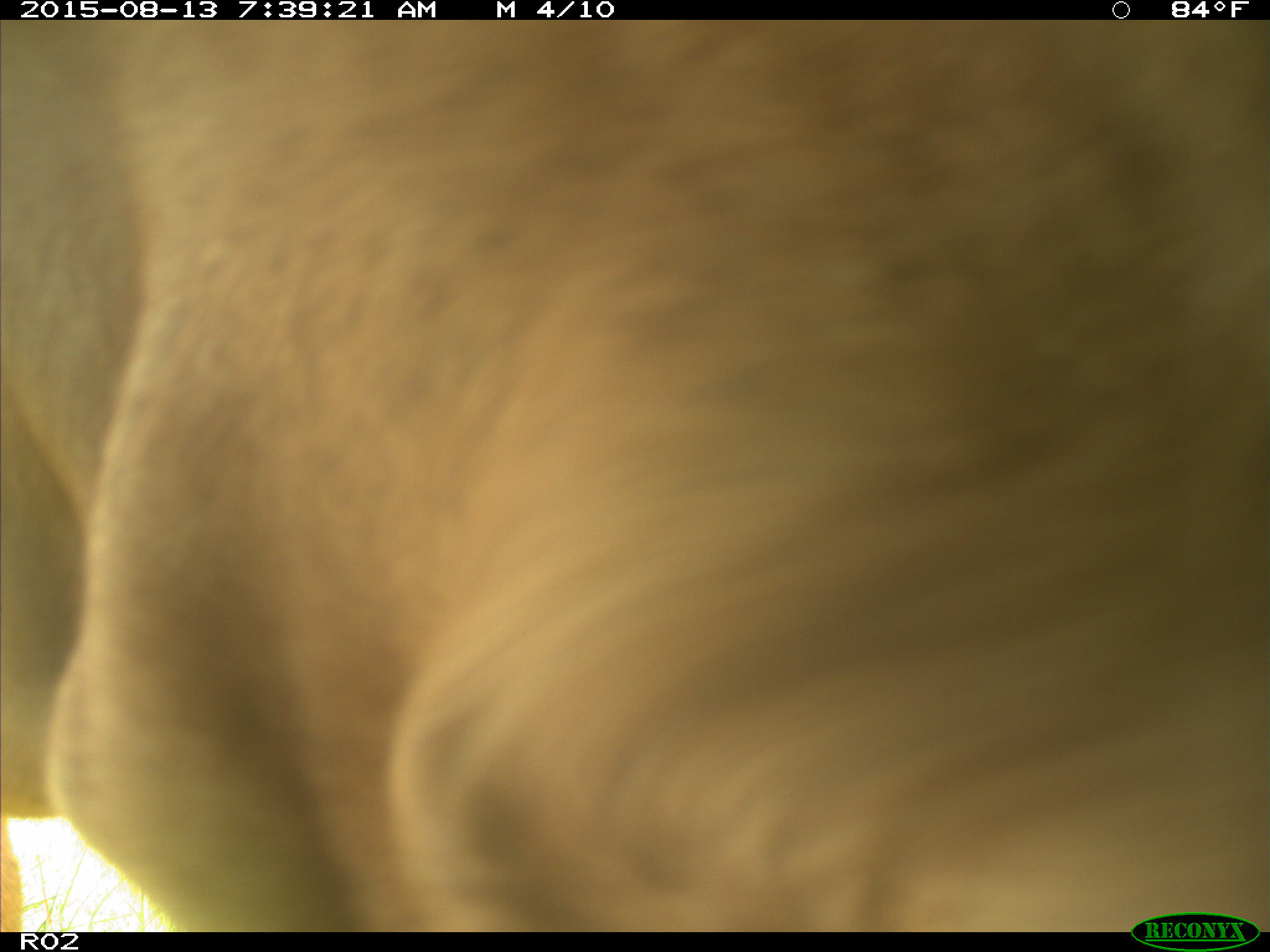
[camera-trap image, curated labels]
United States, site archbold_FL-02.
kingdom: Animalia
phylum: Chordata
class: Mammalia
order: Artiodactyla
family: Bovidae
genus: Bos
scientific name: Bos taurus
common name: domestic cow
Bos taurus (domestic cow).